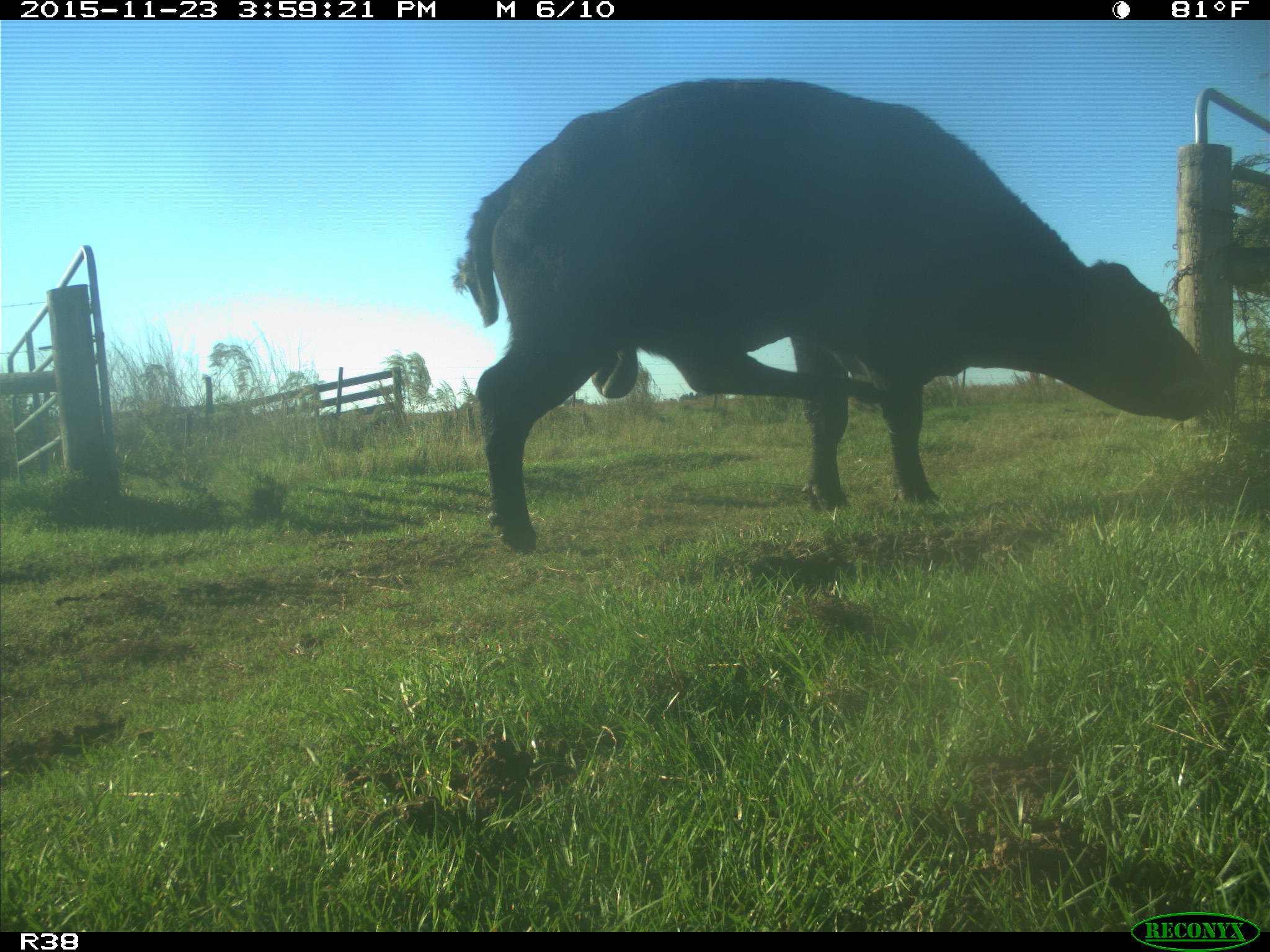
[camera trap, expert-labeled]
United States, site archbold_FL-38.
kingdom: Animalia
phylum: Chordata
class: Mammalia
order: Artiodactyla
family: Bovidae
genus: Bos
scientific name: Bos taurus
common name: domestic cow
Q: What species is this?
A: Bos taurus (domestic cow).